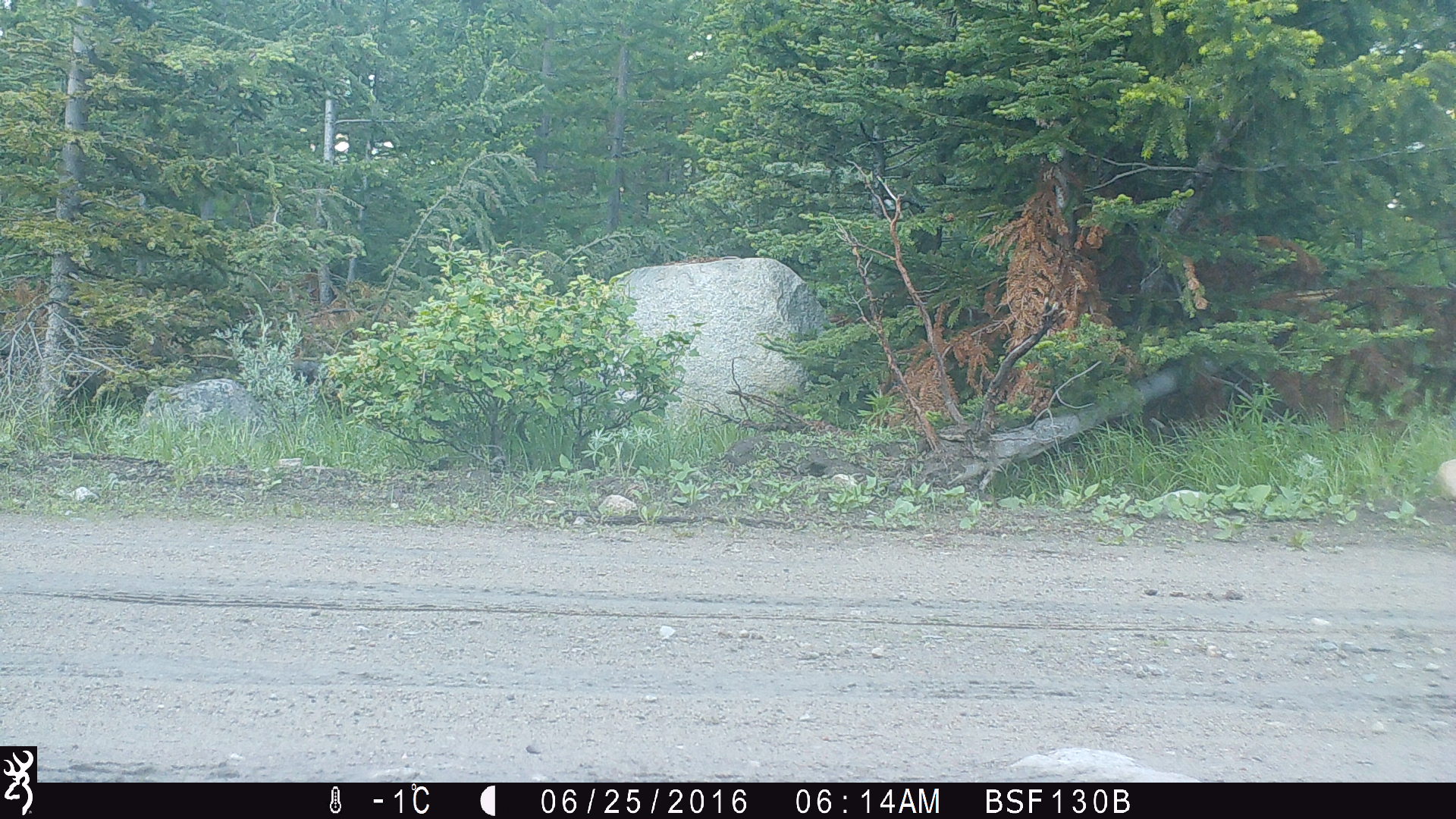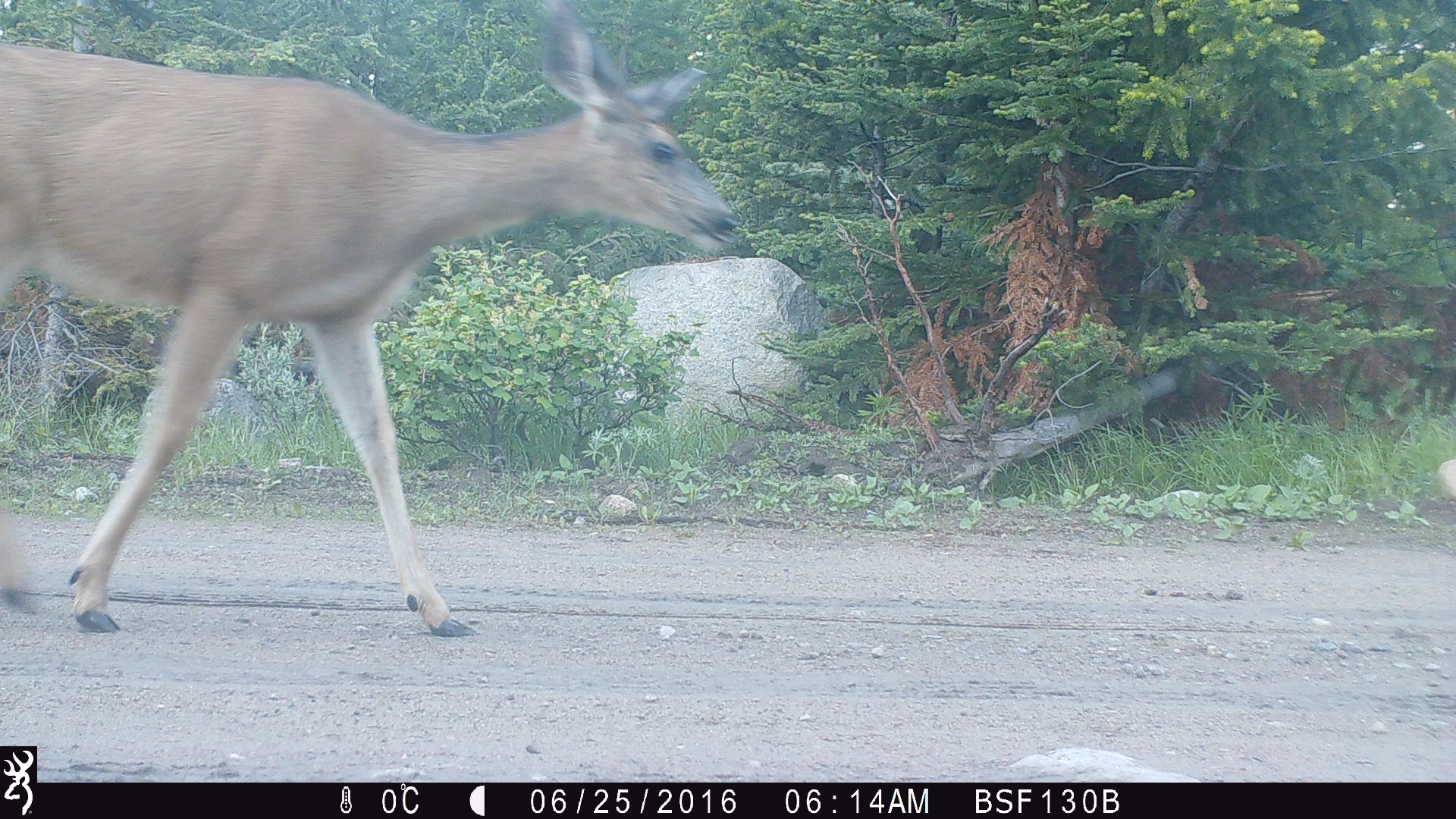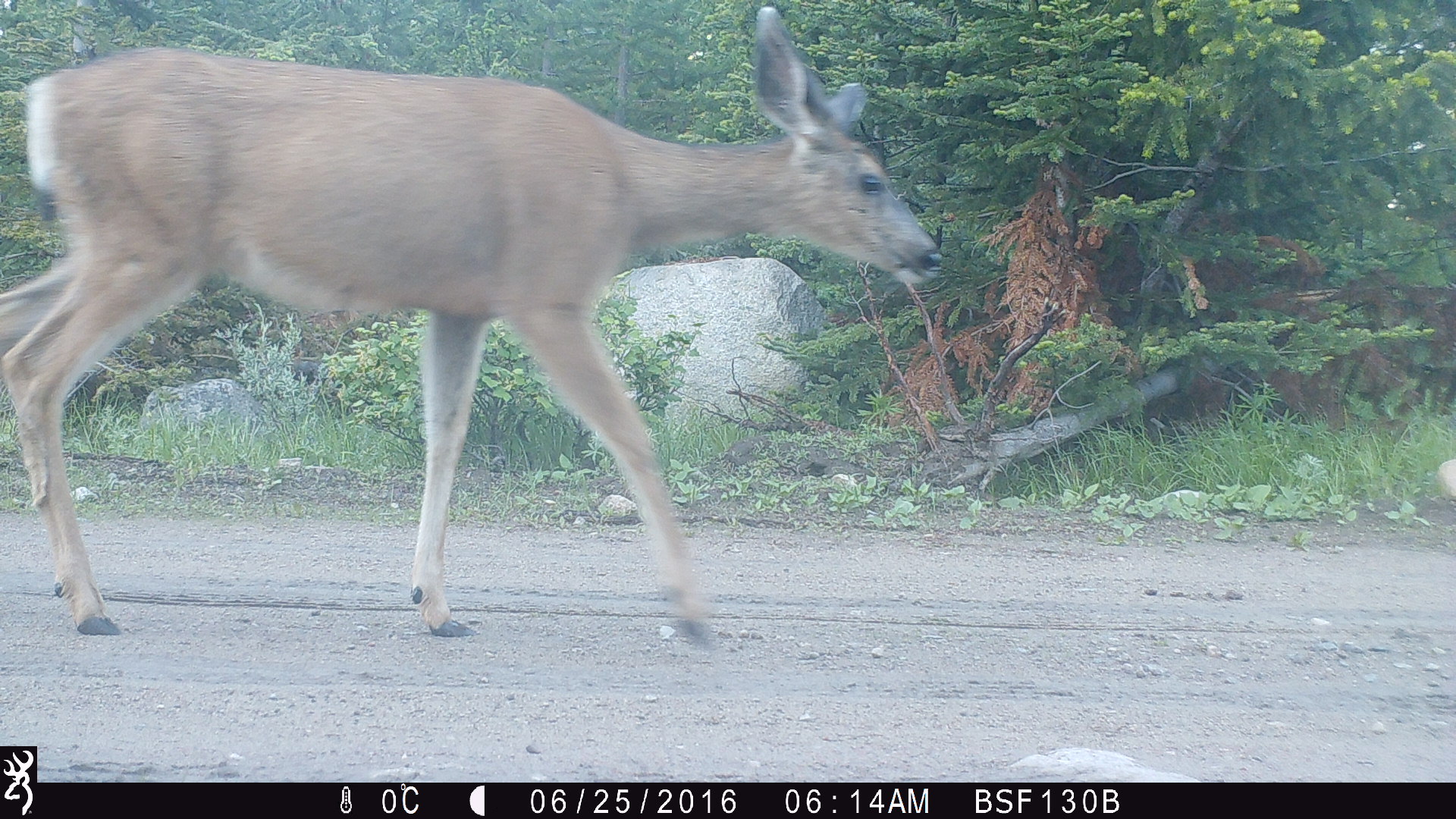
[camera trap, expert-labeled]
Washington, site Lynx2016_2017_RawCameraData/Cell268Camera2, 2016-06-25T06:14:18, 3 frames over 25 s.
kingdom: Animalia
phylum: Chordata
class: Mammalia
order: Artiodactyla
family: Cervidae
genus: Odocoileus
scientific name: Odocoileus hemionus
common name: mule deer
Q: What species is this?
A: Odocoileus hemionus (mule deer).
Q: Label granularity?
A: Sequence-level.